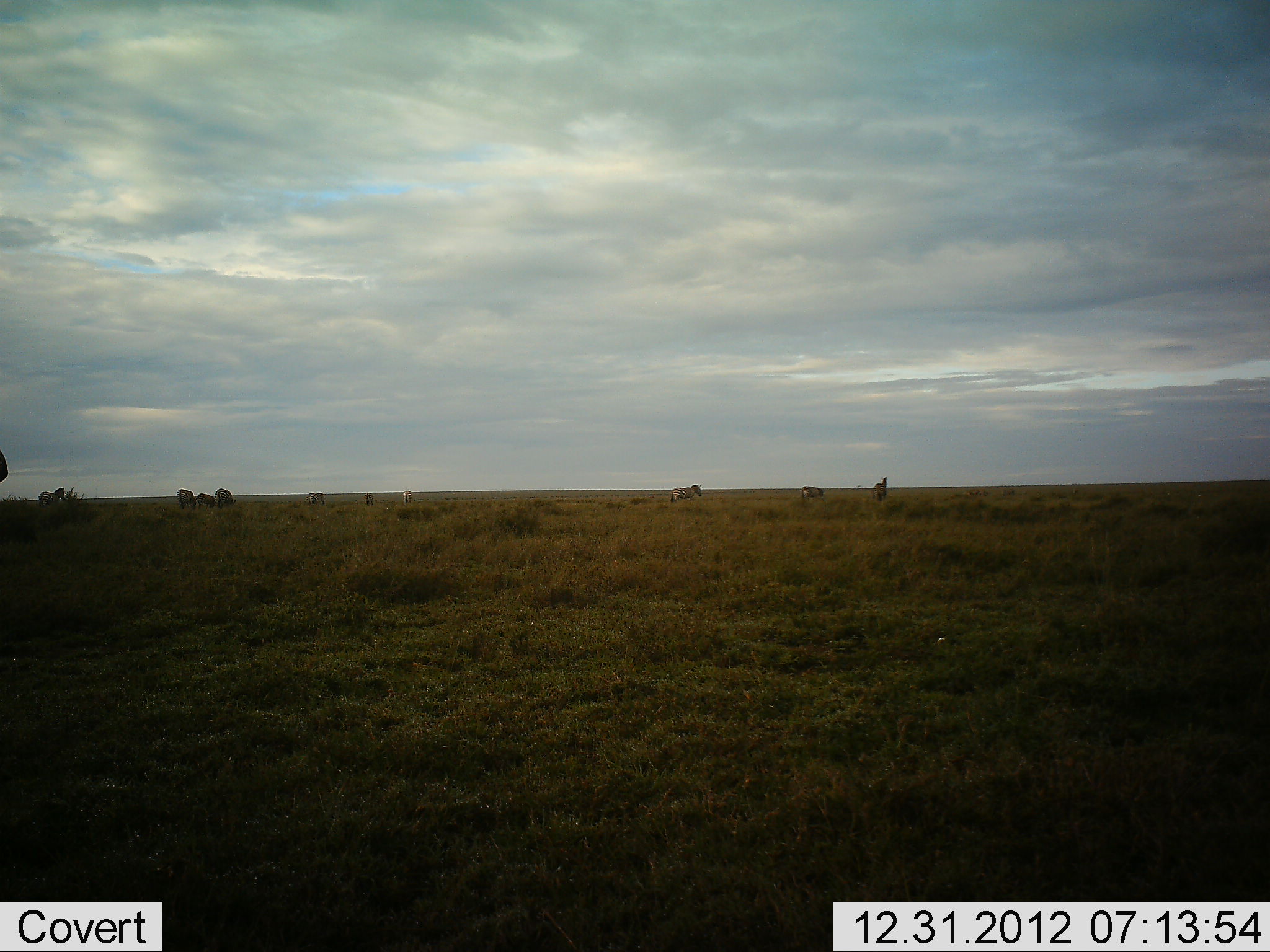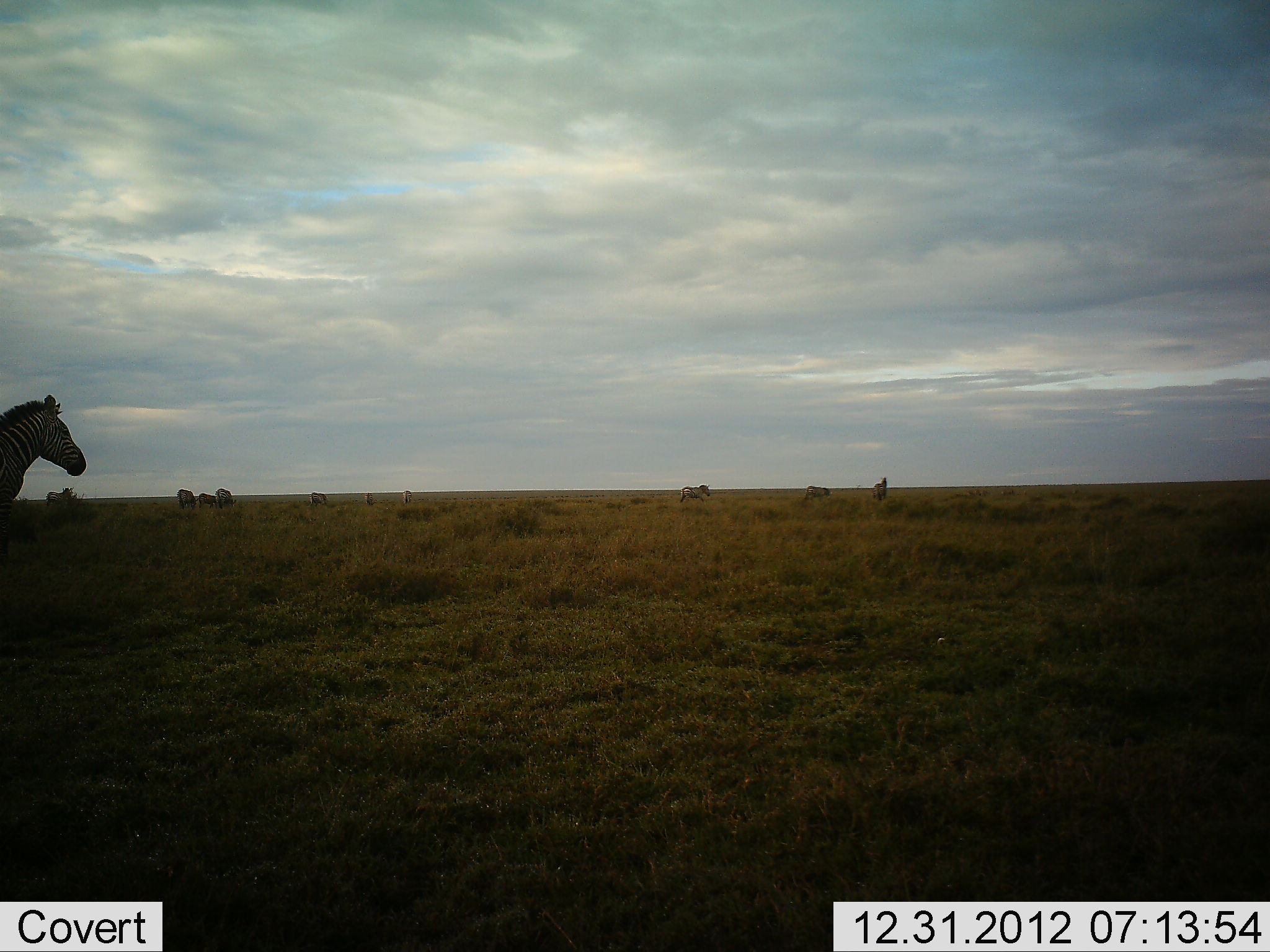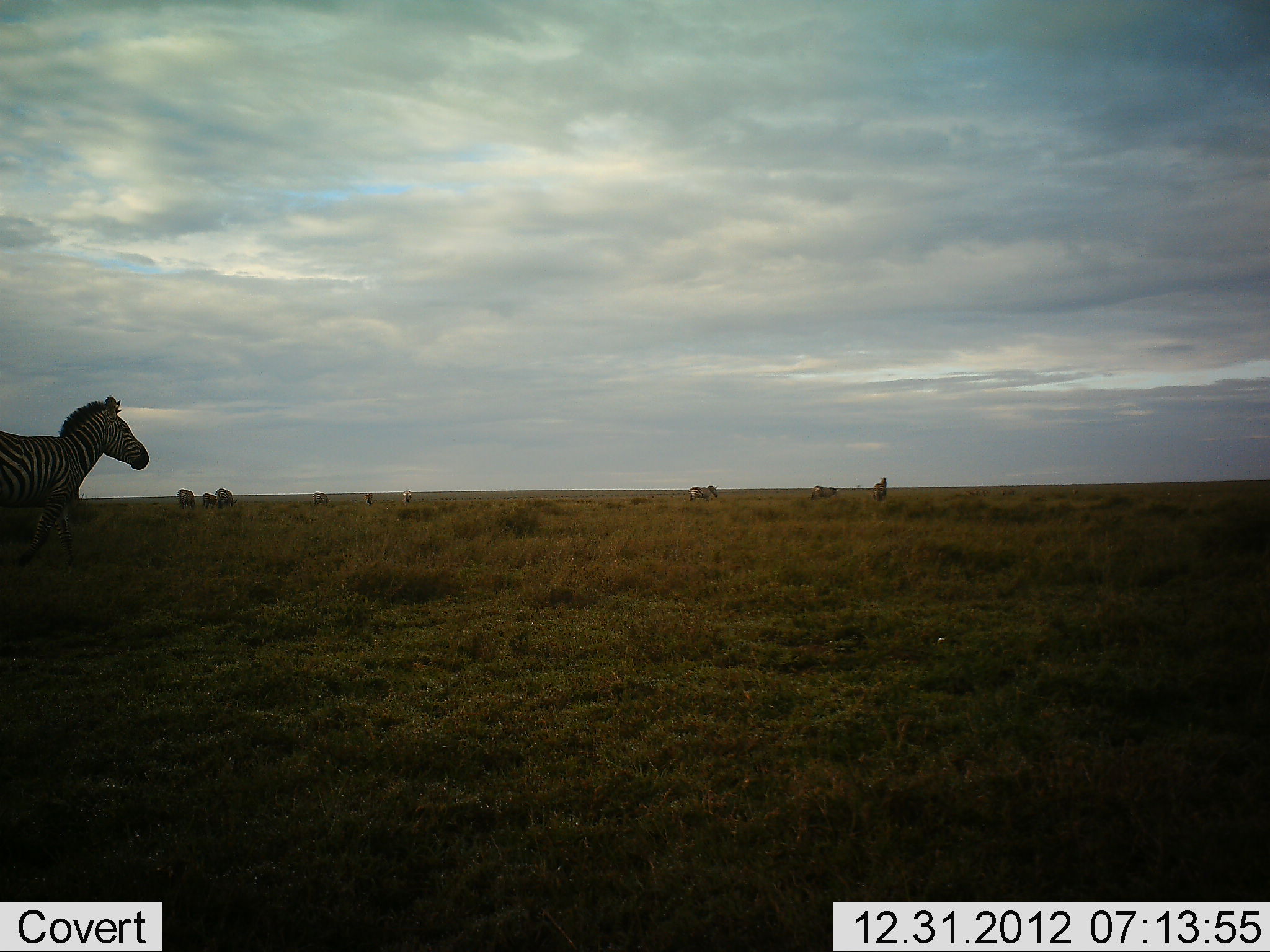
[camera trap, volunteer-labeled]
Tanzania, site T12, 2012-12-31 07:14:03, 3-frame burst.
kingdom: Animalia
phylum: Chordata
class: Mammalia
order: Perissodactyla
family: Equidae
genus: Equus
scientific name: Equus quagga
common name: plains zebra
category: zebra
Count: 7.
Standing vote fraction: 45%.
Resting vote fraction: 0%.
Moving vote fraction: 91%.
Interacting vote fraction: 0%.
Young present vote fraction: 0%.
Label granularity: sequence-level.